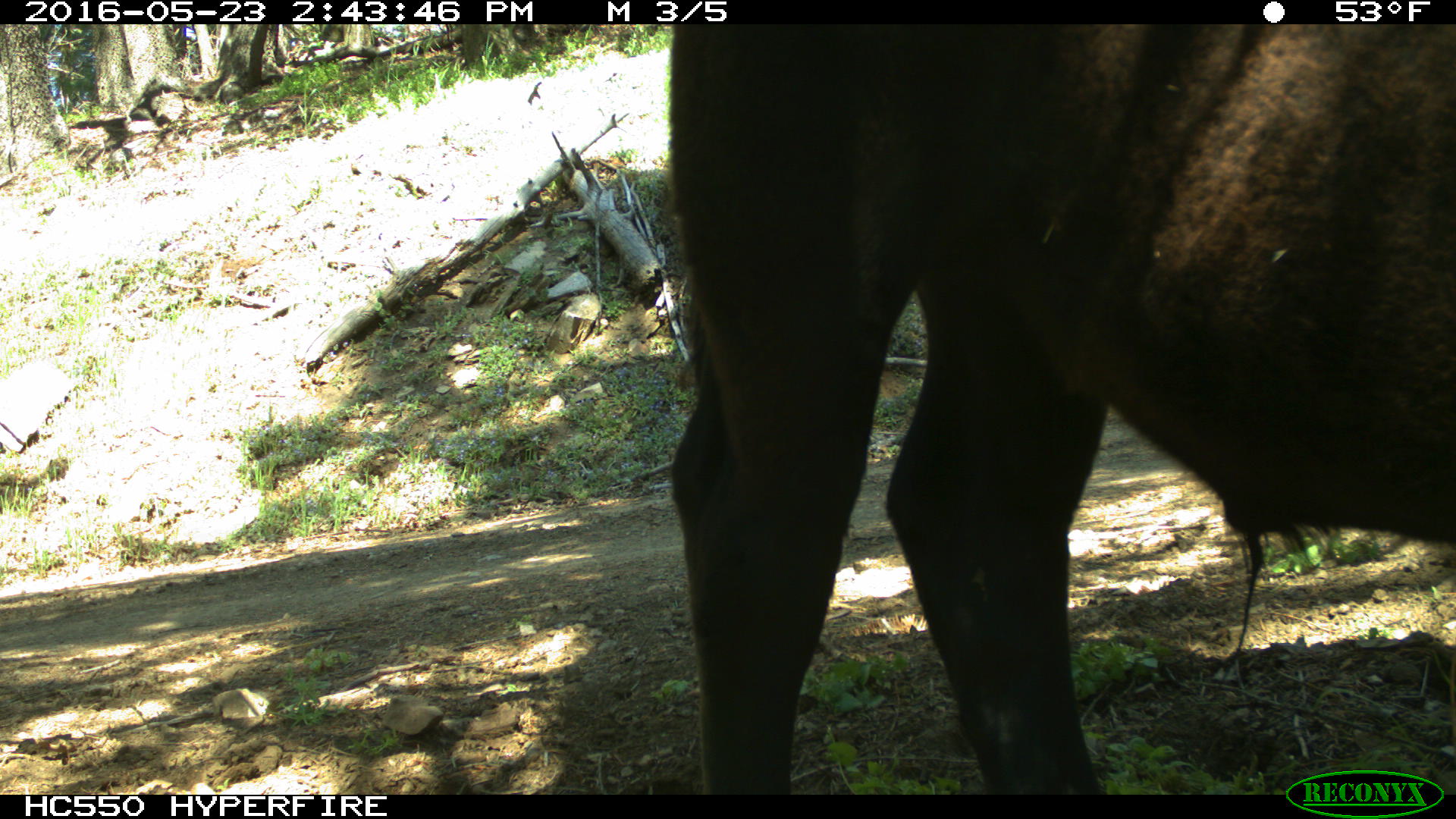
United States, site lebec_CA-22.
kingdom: Animalia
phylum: Chordata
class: Mammalia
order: Artiodactyla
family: Bovidae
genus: Bos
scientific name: Bos taurus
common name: domestic cow